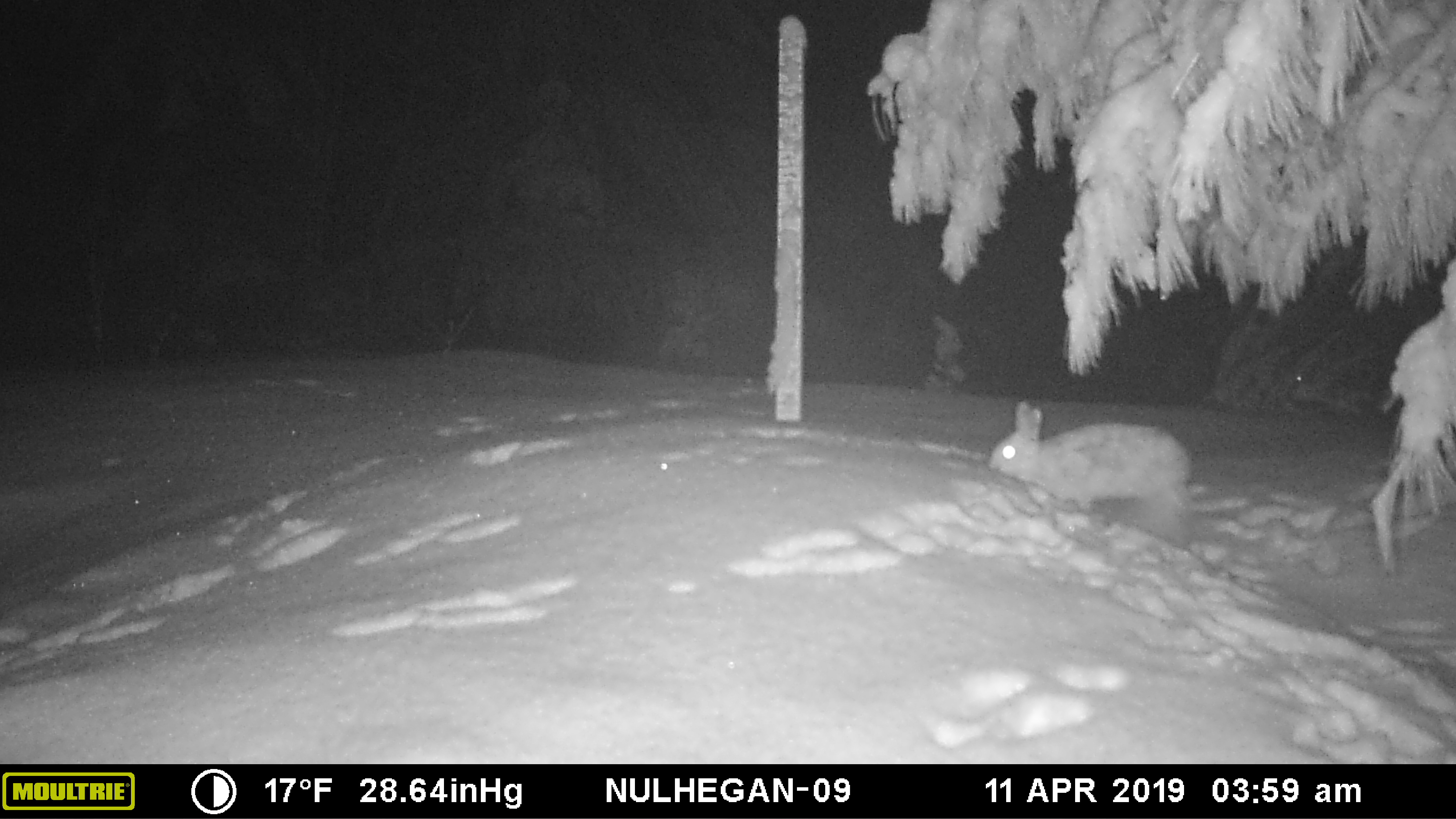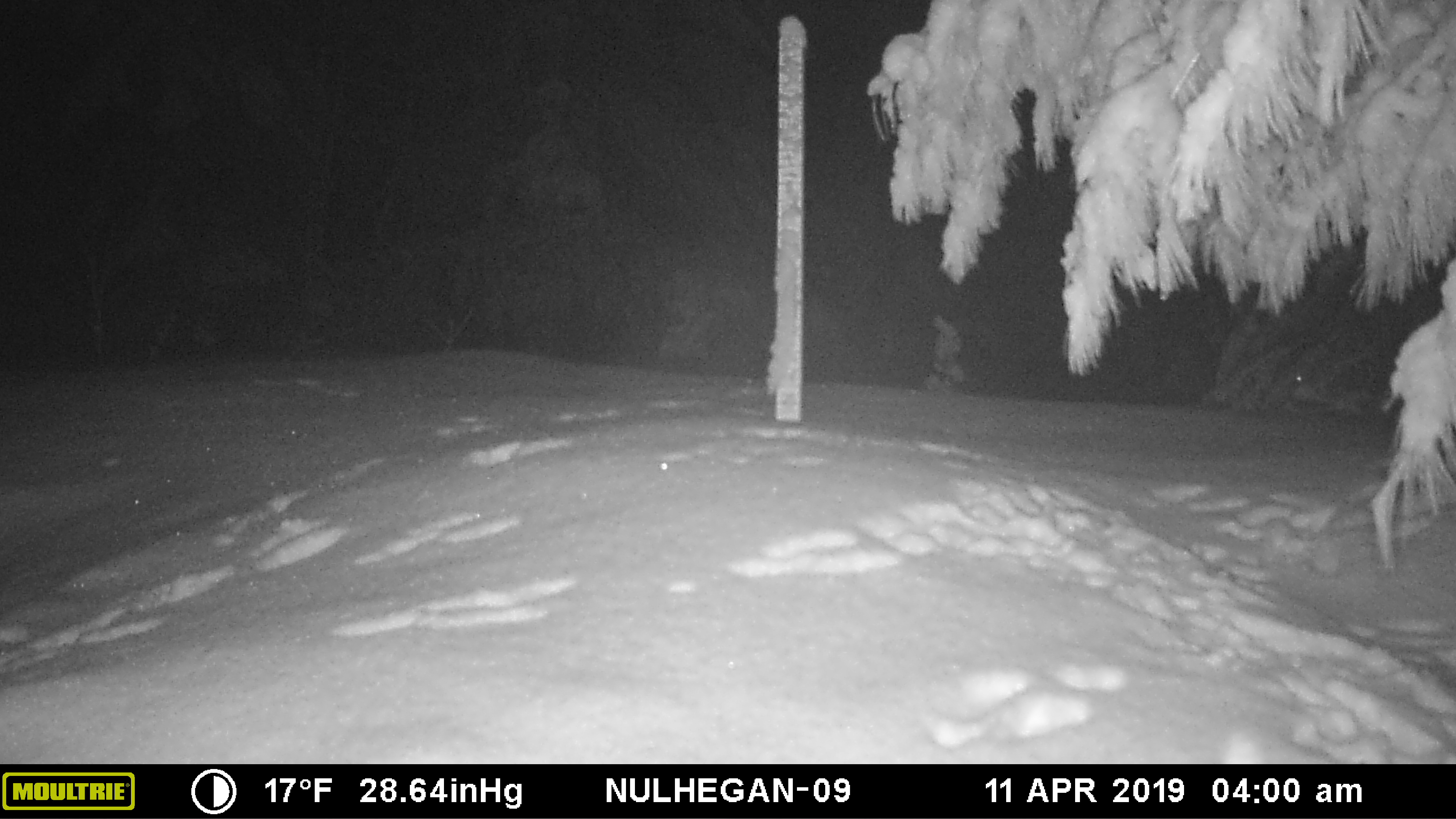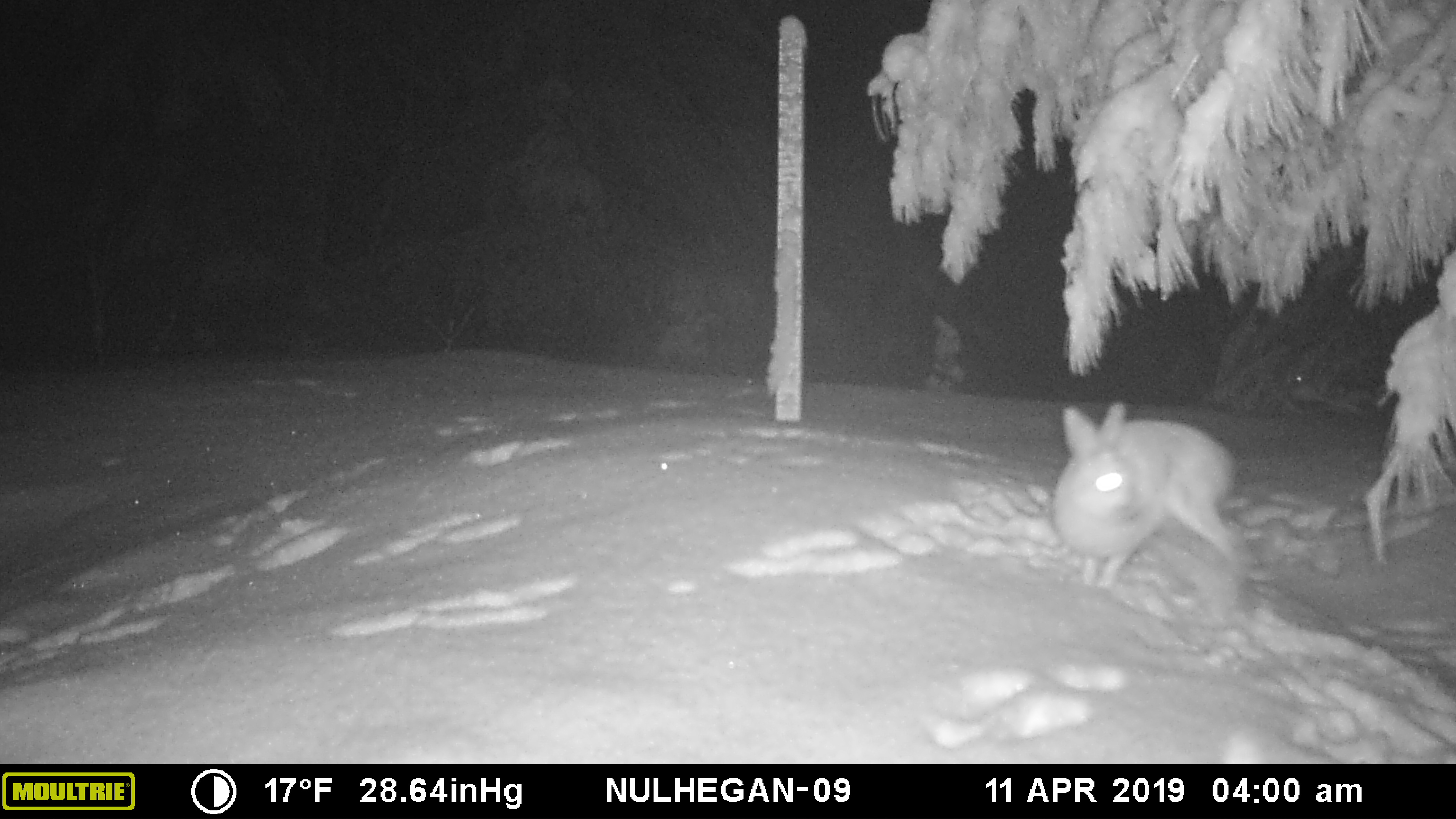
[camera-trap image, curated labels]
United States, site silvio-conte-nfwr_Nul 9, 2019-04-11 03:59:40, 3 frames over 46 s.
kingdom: Animalia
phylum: Chordata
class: Mammalia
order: Lagomorpha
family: Leporidae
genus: Lepus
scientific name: Lepus americanus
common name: snowshoe hare